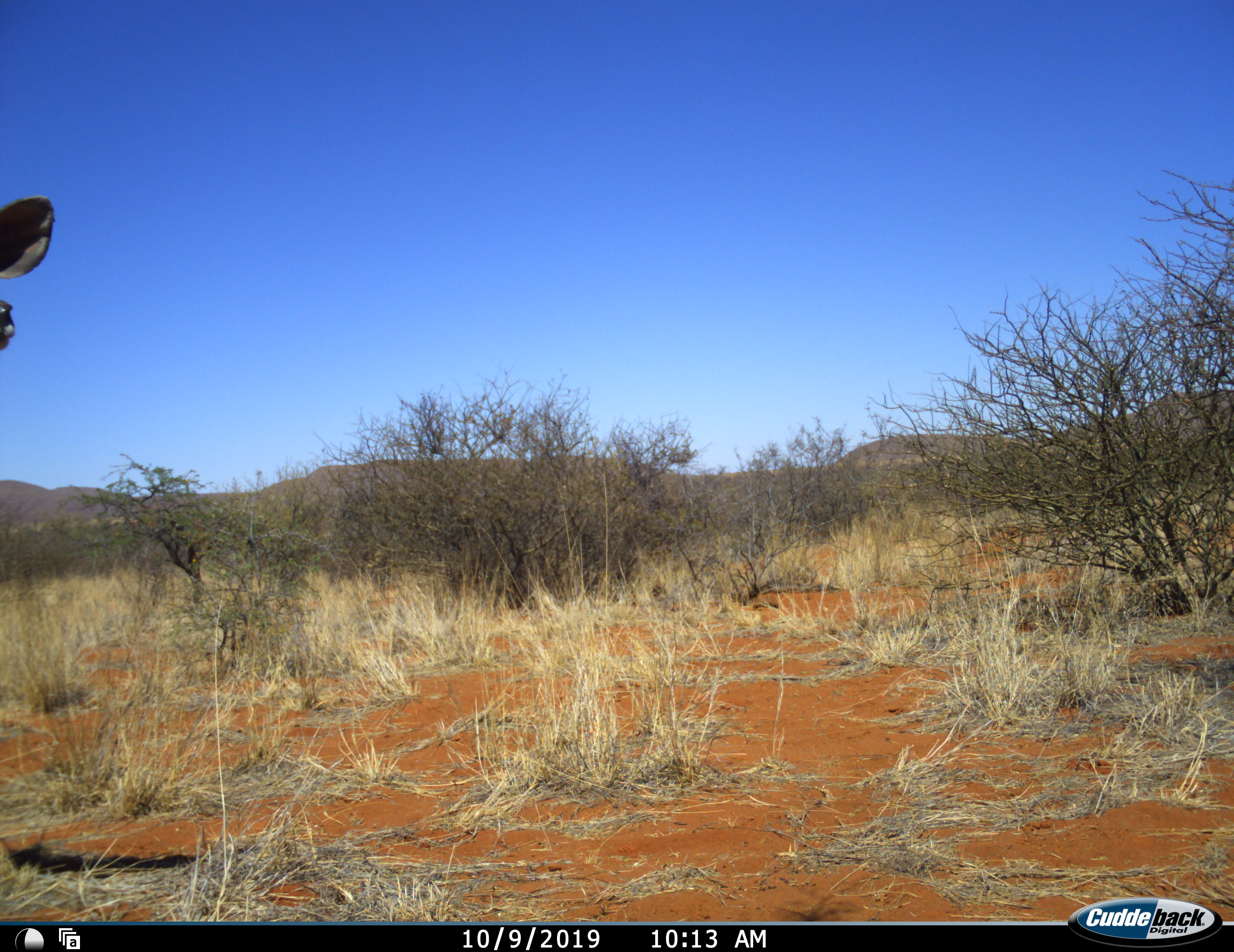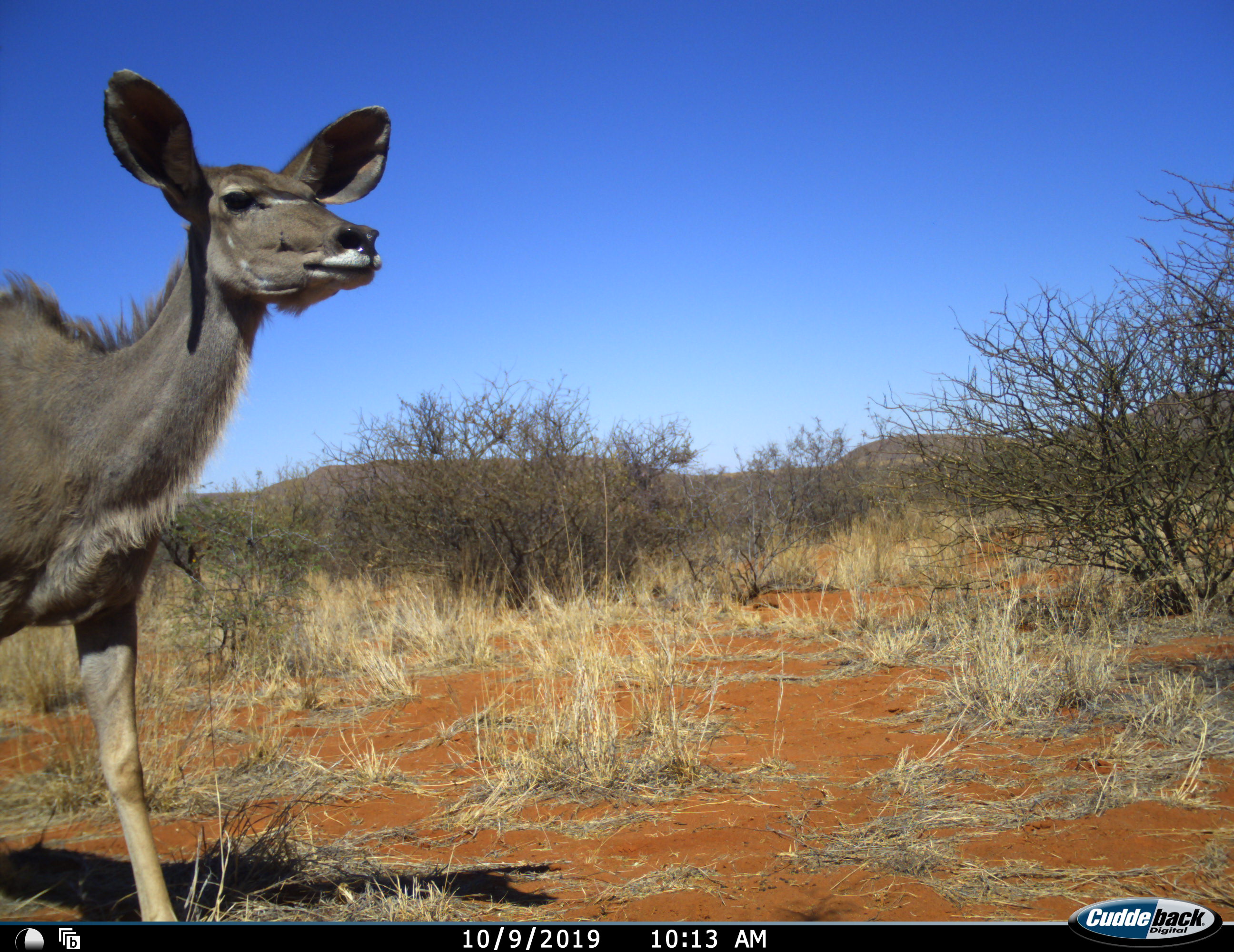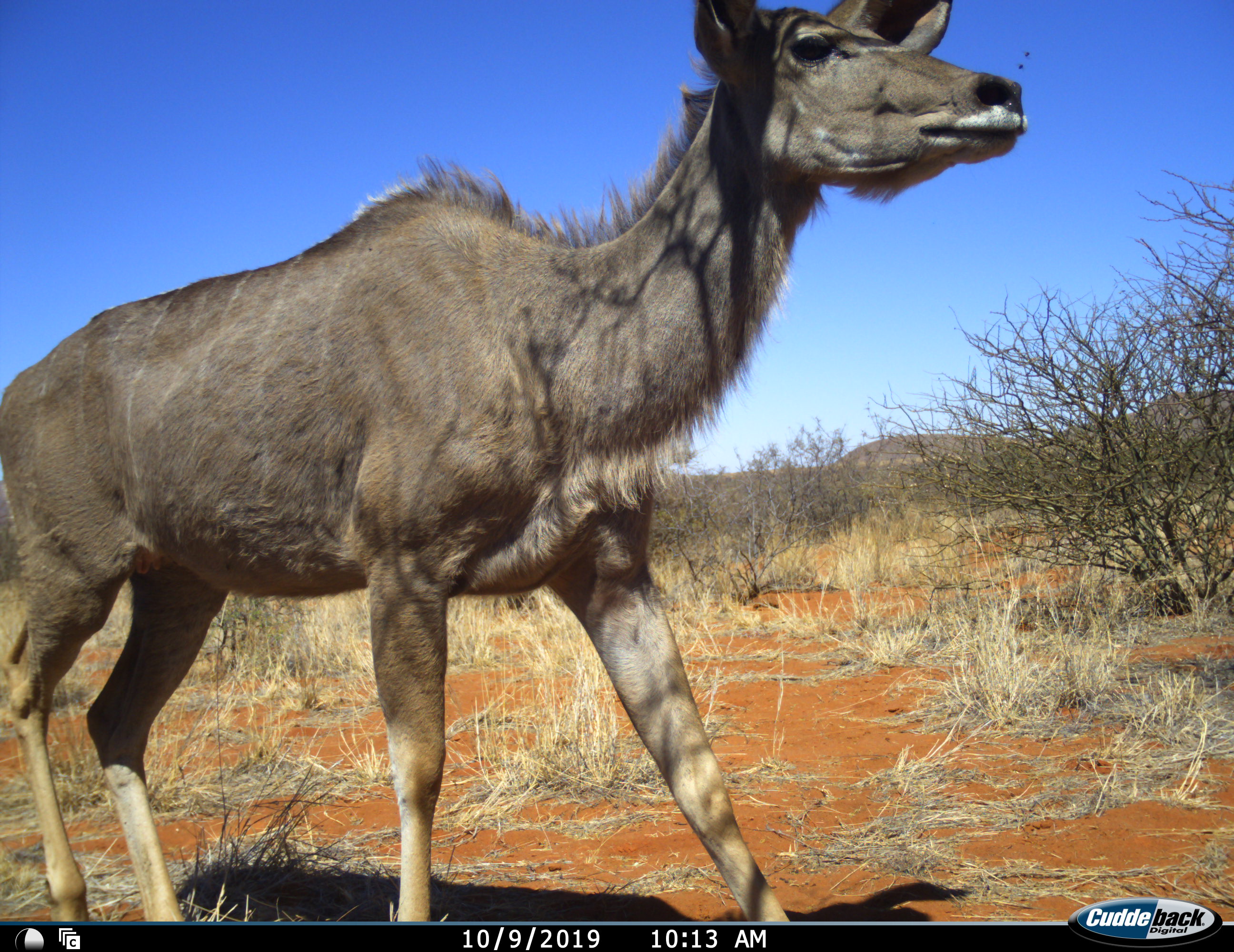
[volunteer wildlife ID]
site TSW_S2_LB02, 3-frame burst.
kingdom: Animalia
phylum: Chordata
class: Mammalia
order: Artiodactyla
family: Bovidae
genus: Tragelaphus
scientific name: Tragelaphus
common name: kudu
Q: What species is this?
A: Kudu (Tragelaphus).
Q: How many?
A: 1.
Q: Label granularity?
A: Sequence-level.